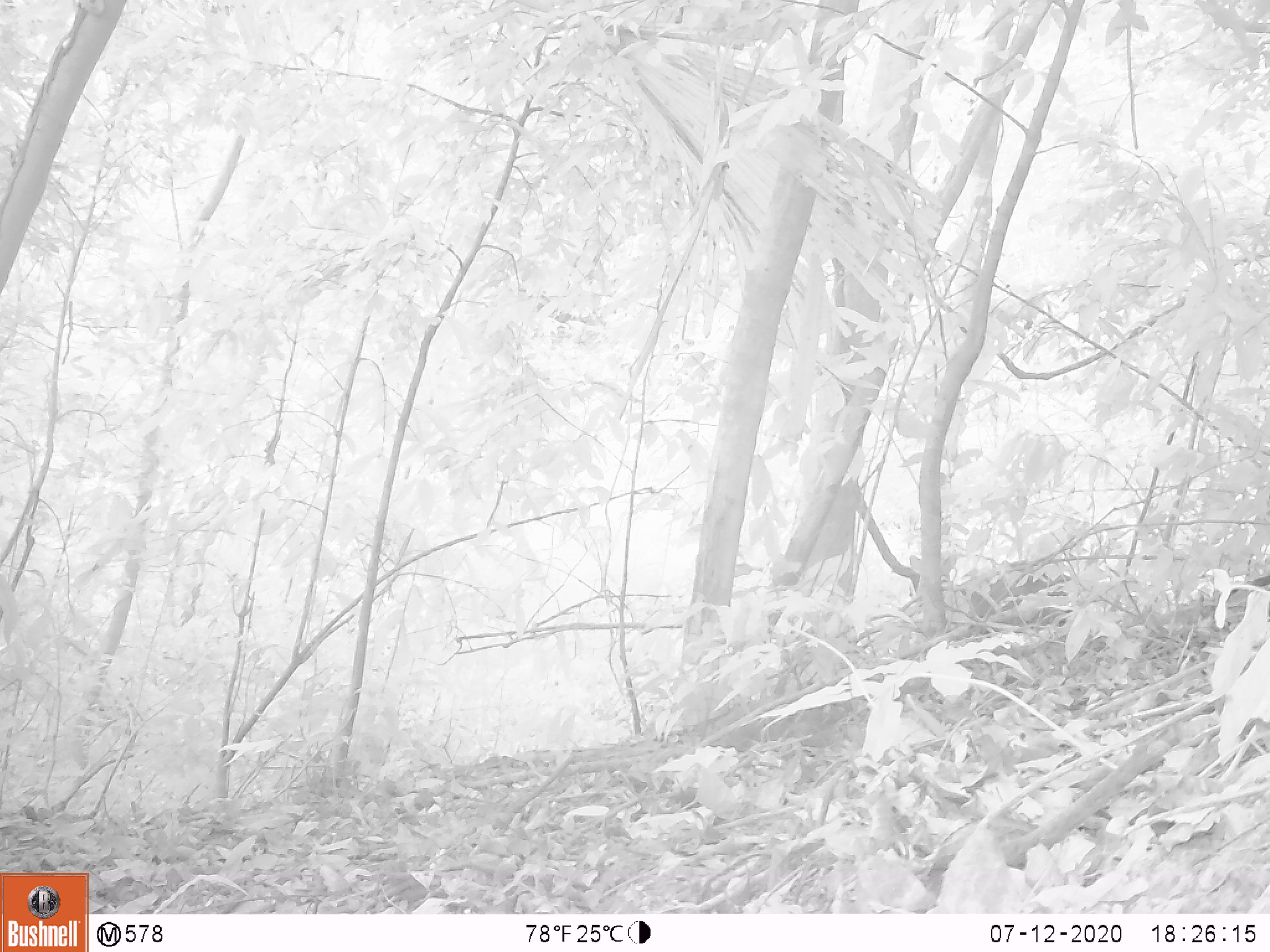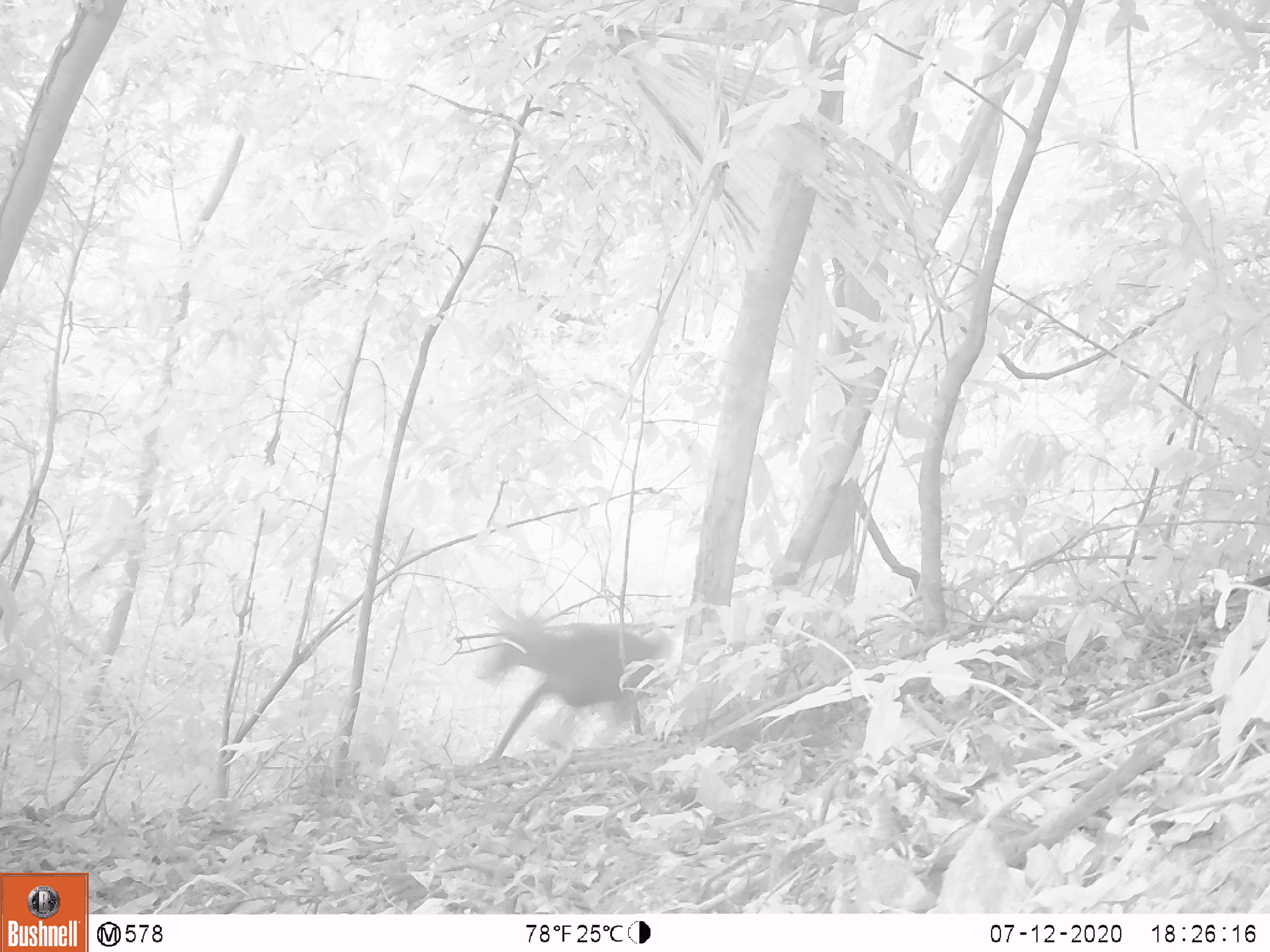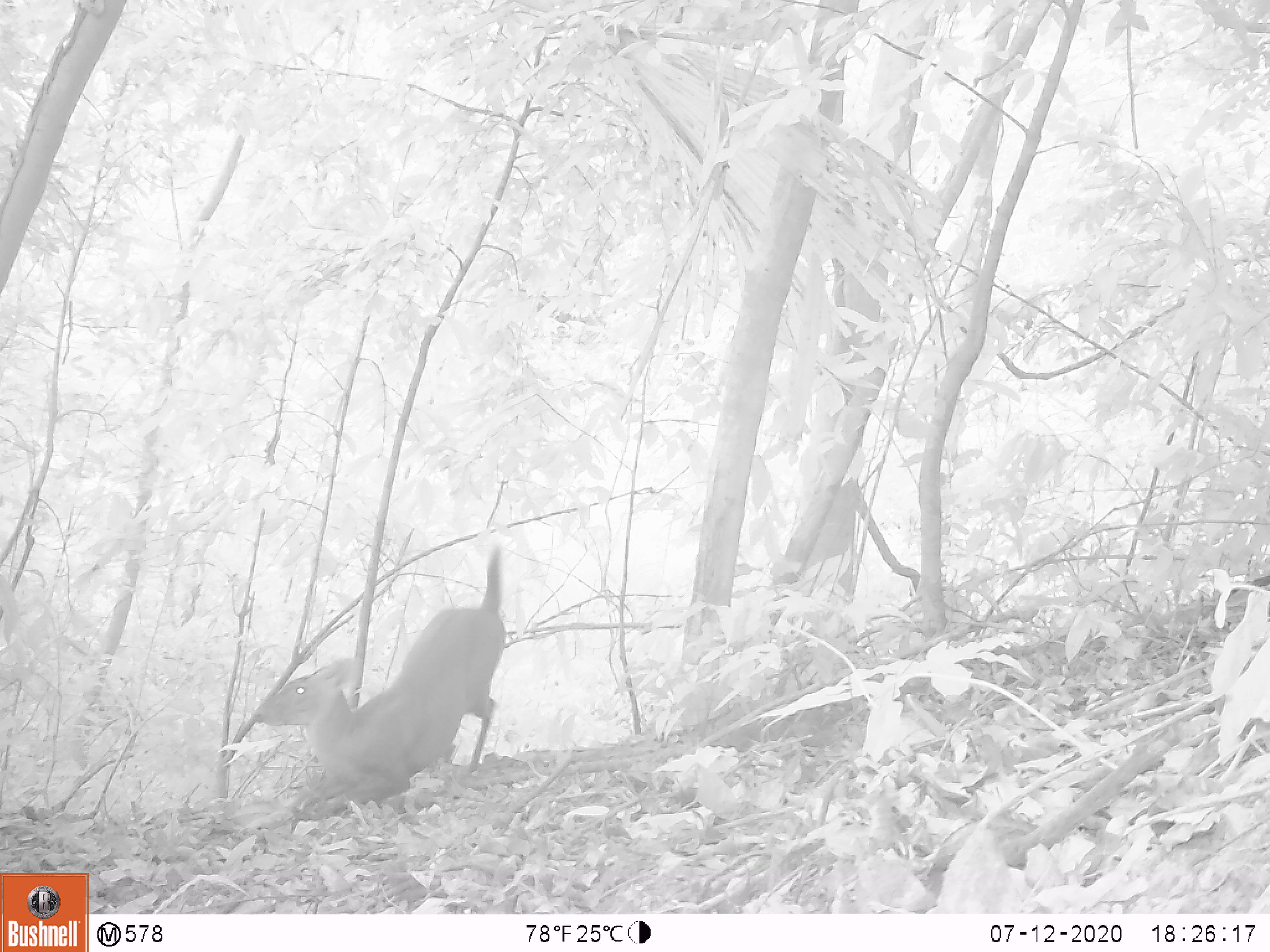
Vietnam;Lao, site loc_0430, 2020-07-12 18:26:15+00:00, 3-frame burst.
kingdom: Animalia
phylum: Chordata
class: Mammalia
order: Artiodactyla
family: Cervidae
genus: Muntiacus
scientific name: Muntiacus rooseveltorum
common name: roosevelt's muntjac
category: roosevelts muntjac group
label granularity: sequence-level